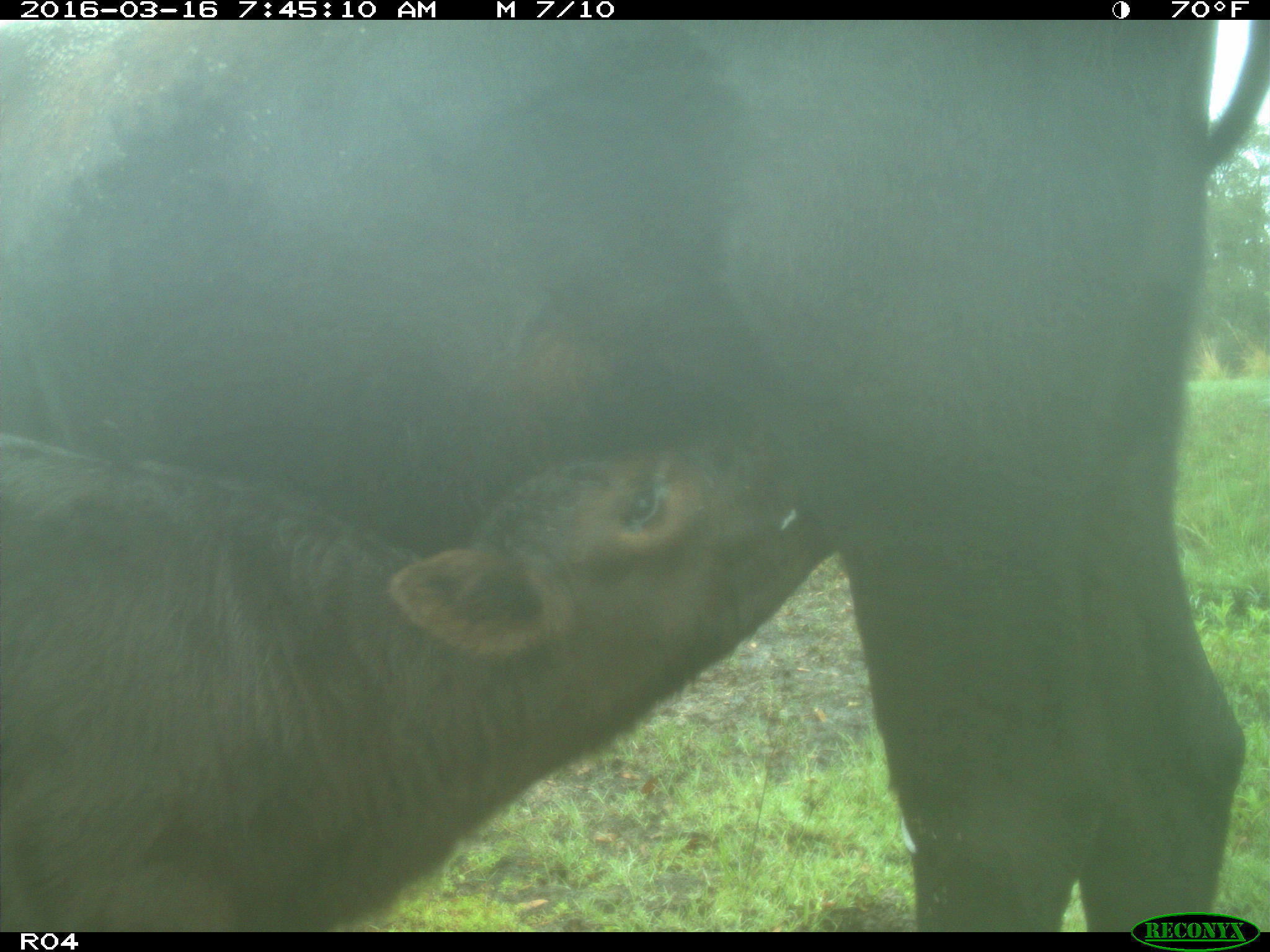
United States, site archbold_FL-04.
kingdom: Animalia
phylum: Chordata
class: Mammalia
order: Artiodactyla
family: Bovidae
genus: Bos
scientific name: Bos taurus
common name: domestic cow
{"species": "Bos taurus (domestic cow)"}